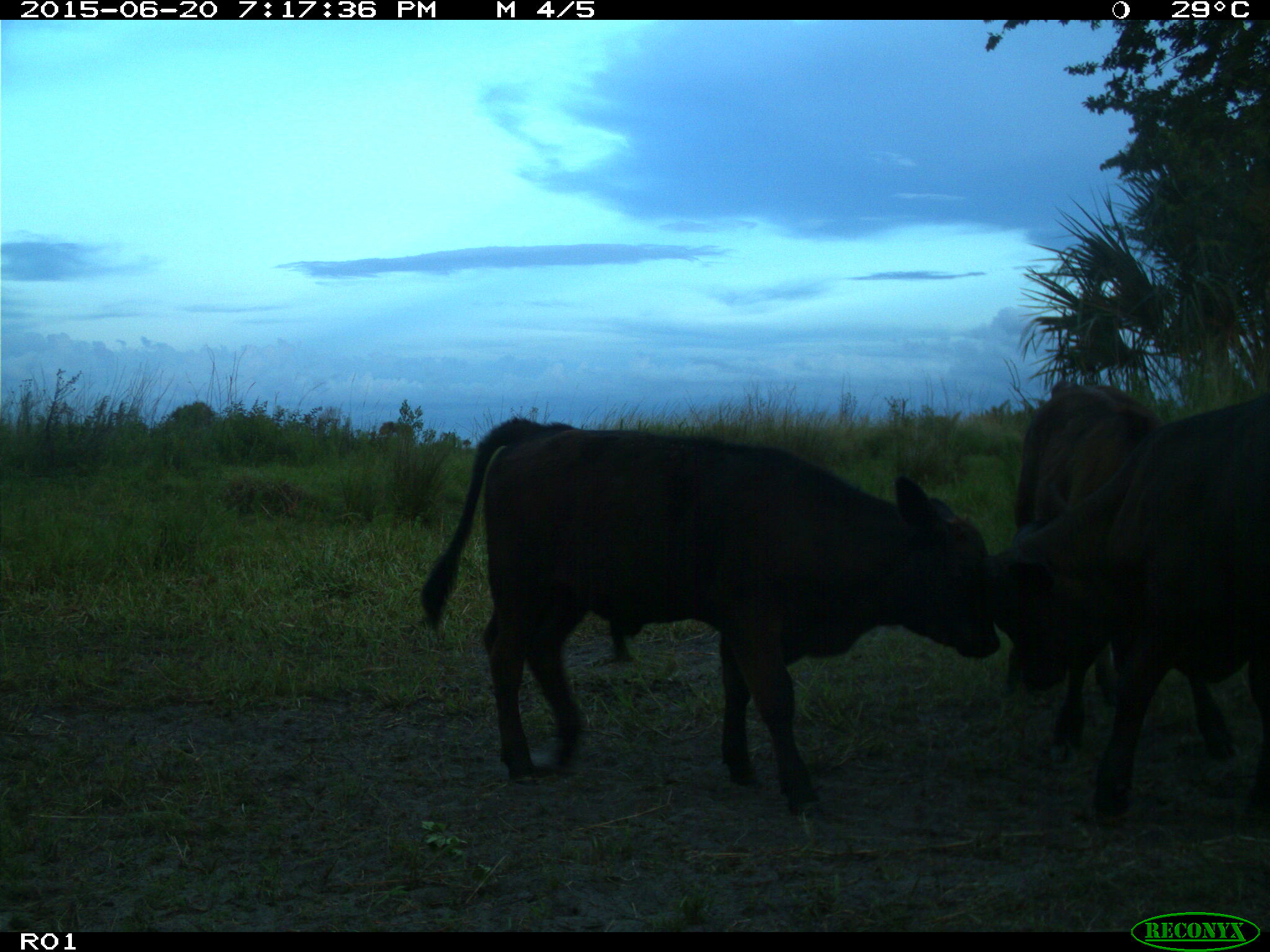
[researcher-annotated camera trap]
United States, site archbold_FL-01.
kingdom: Animalia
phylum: Chordata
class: Mammalia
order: Artiodactyla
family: Bovidae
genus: Bos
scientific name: Bos taurus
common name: domestic cow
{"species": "Bos taurus (domestic cow)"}